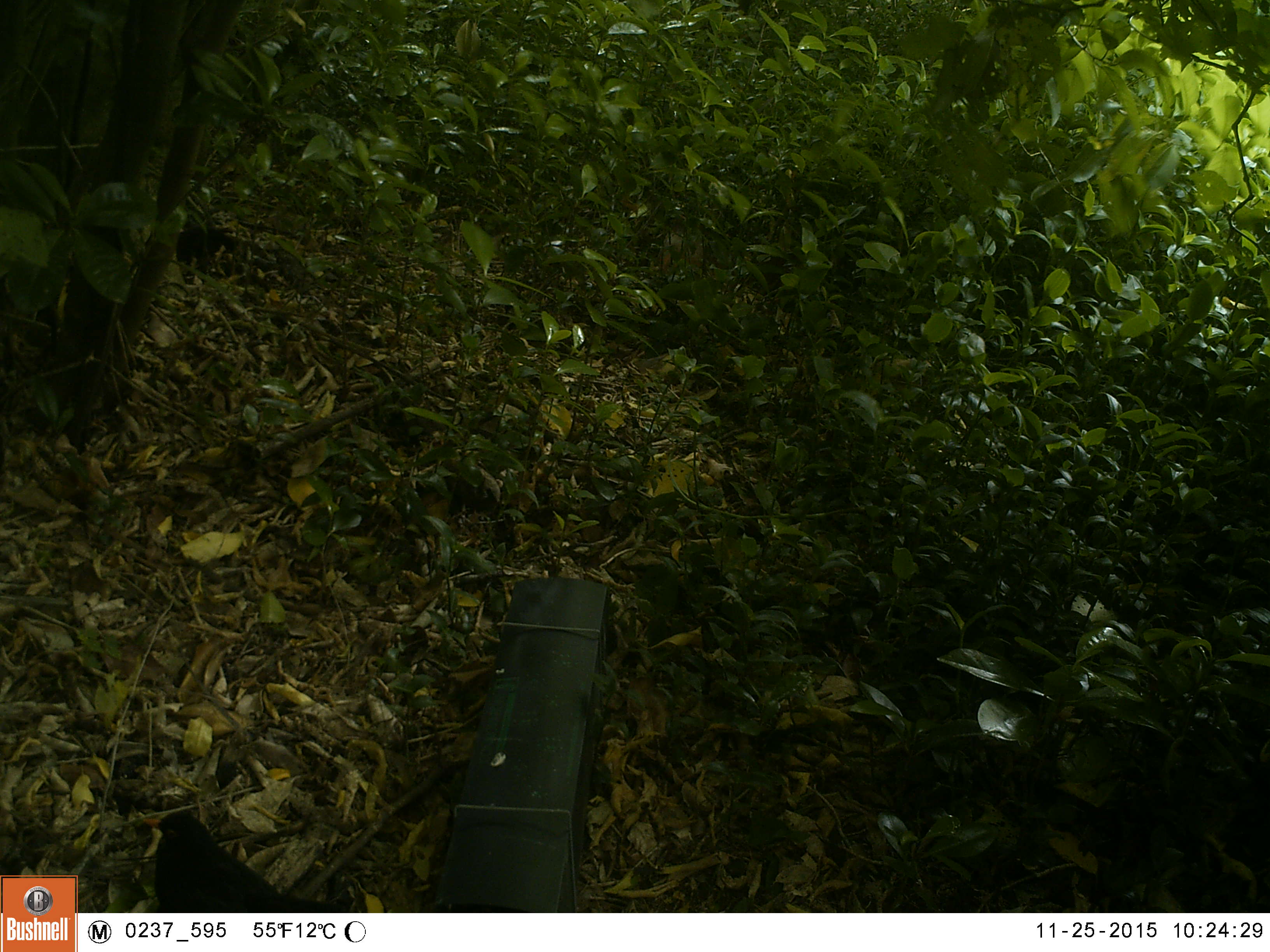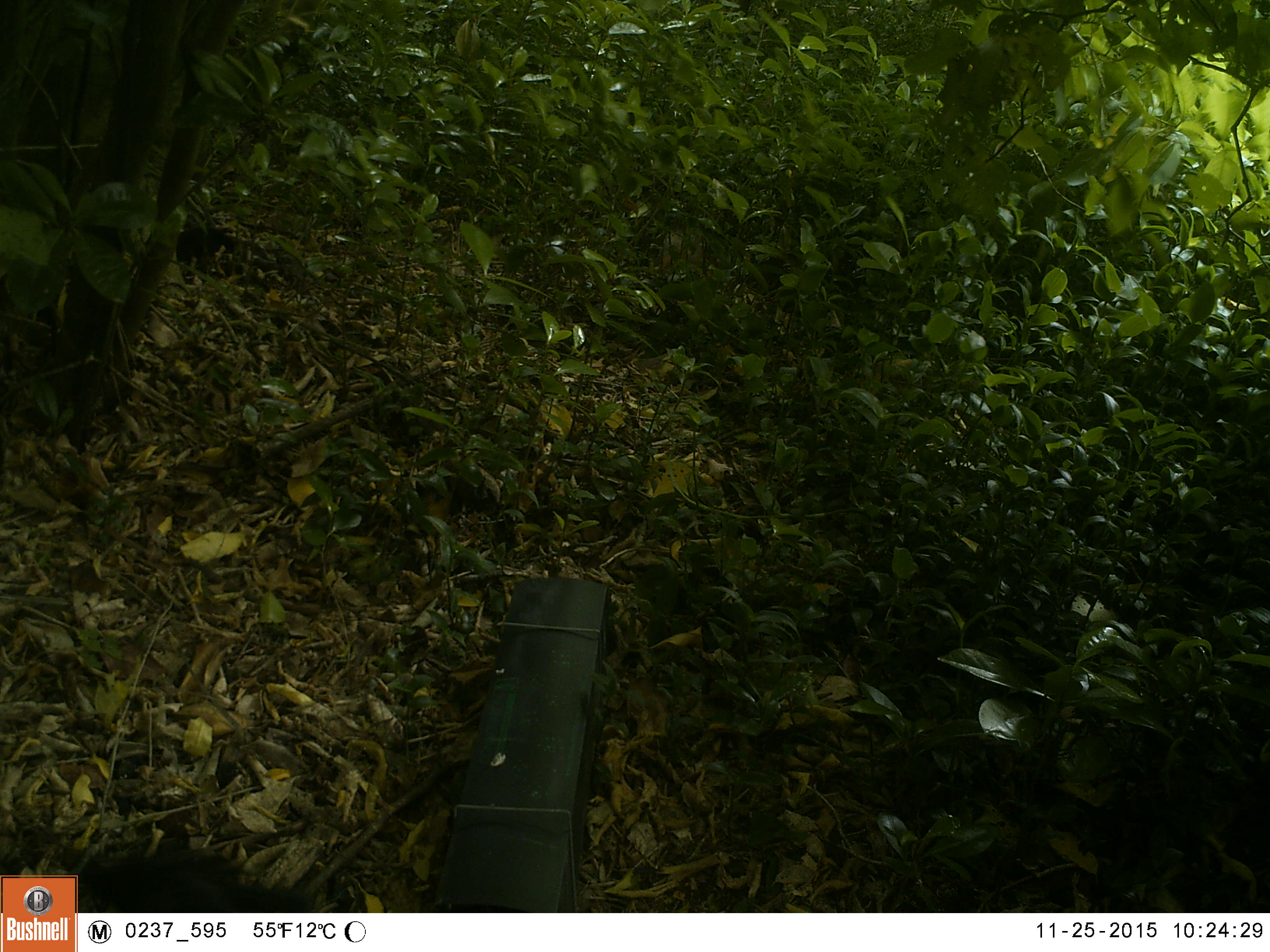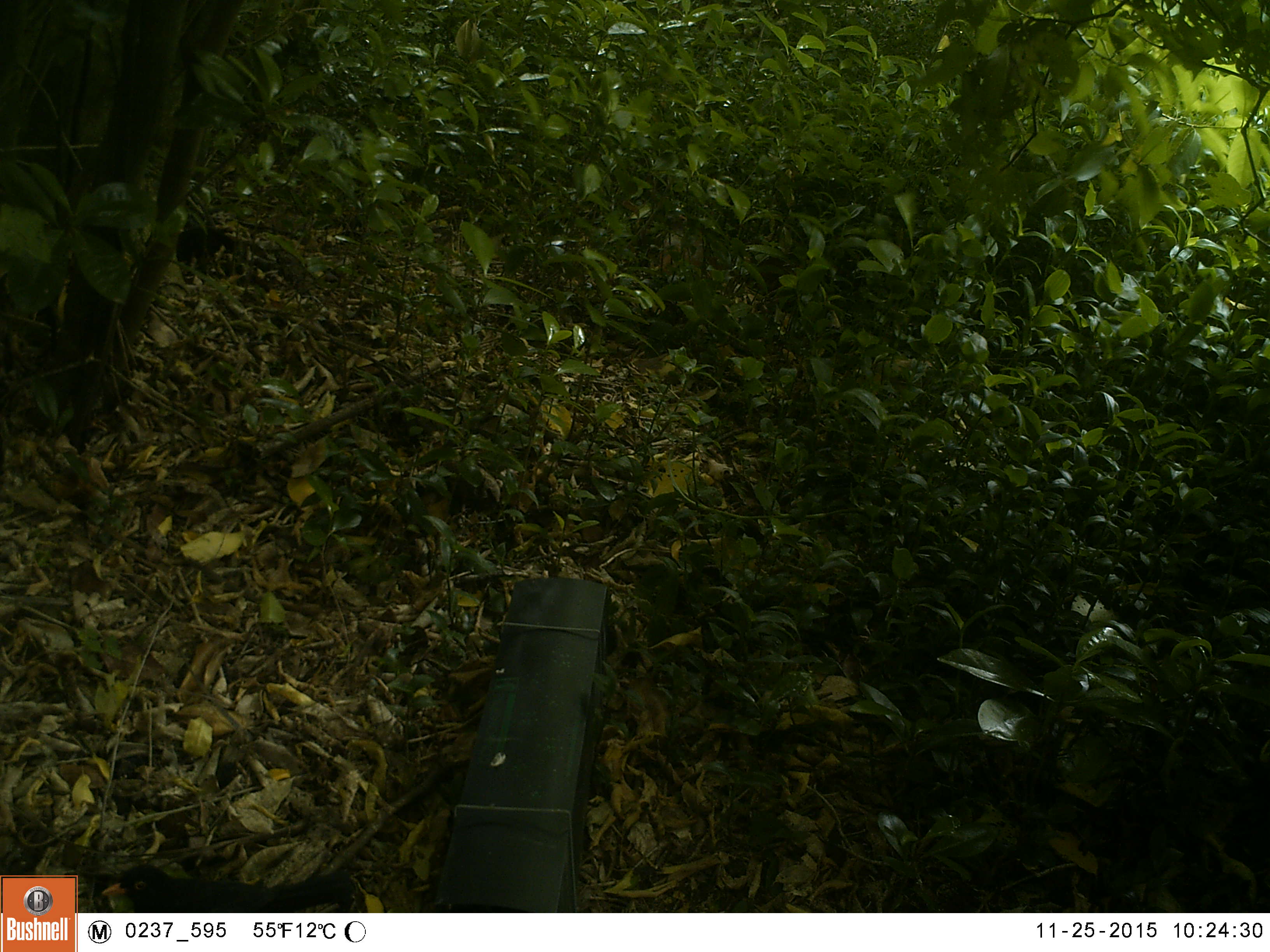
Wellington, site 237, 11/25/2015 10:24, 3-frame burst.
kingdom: Animalia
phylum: Chordata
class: Aves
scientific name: Aves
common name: bird